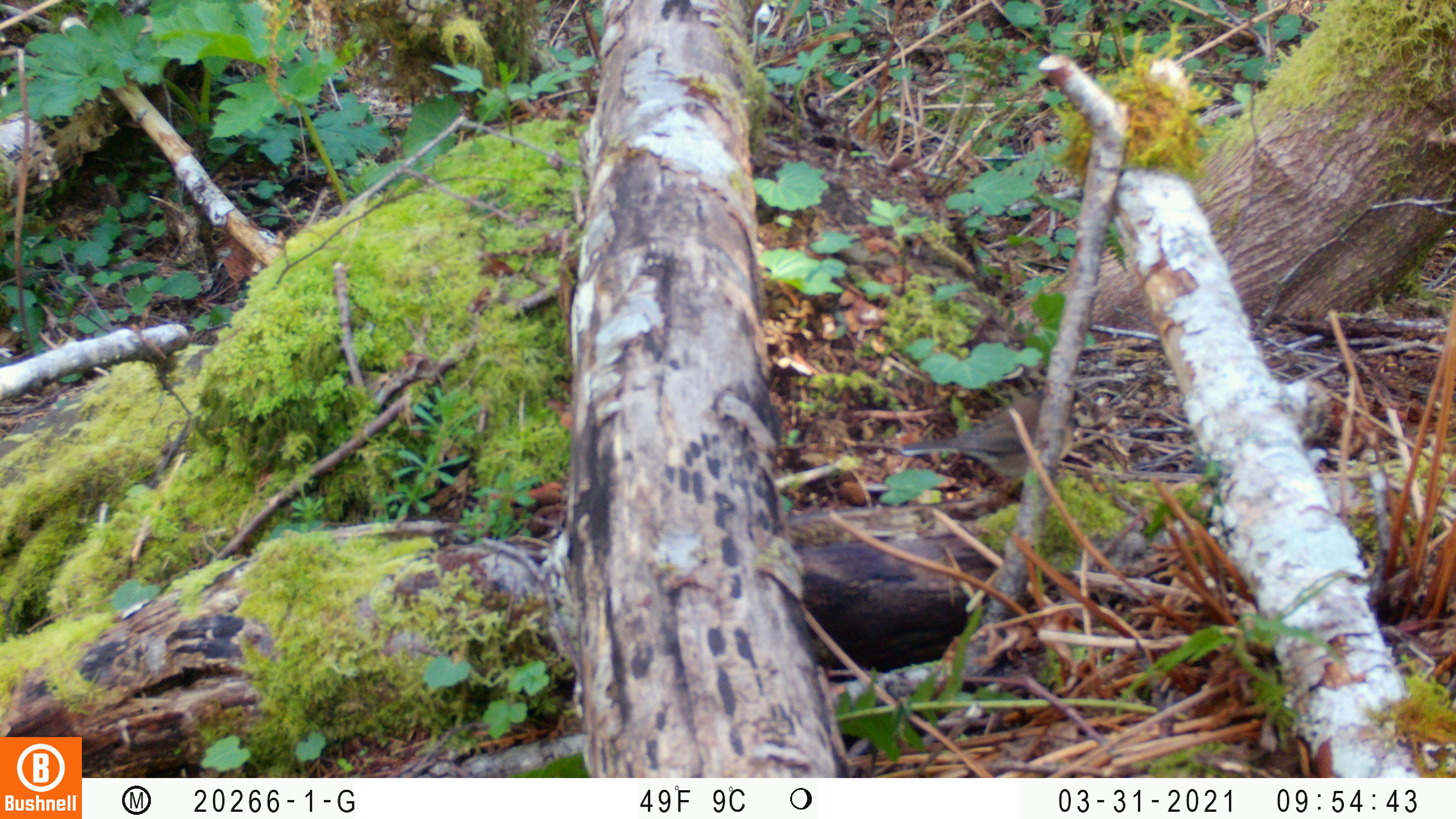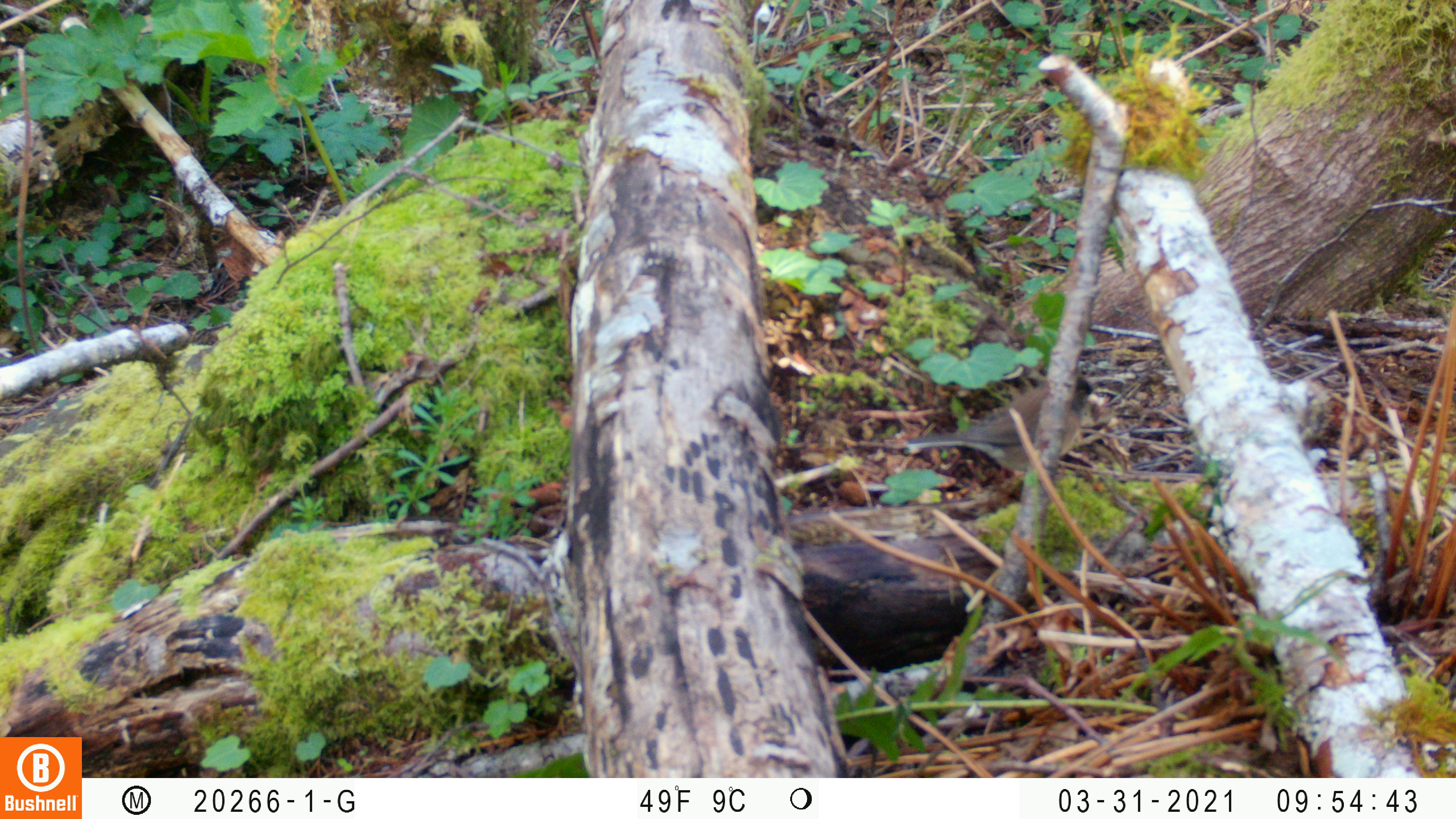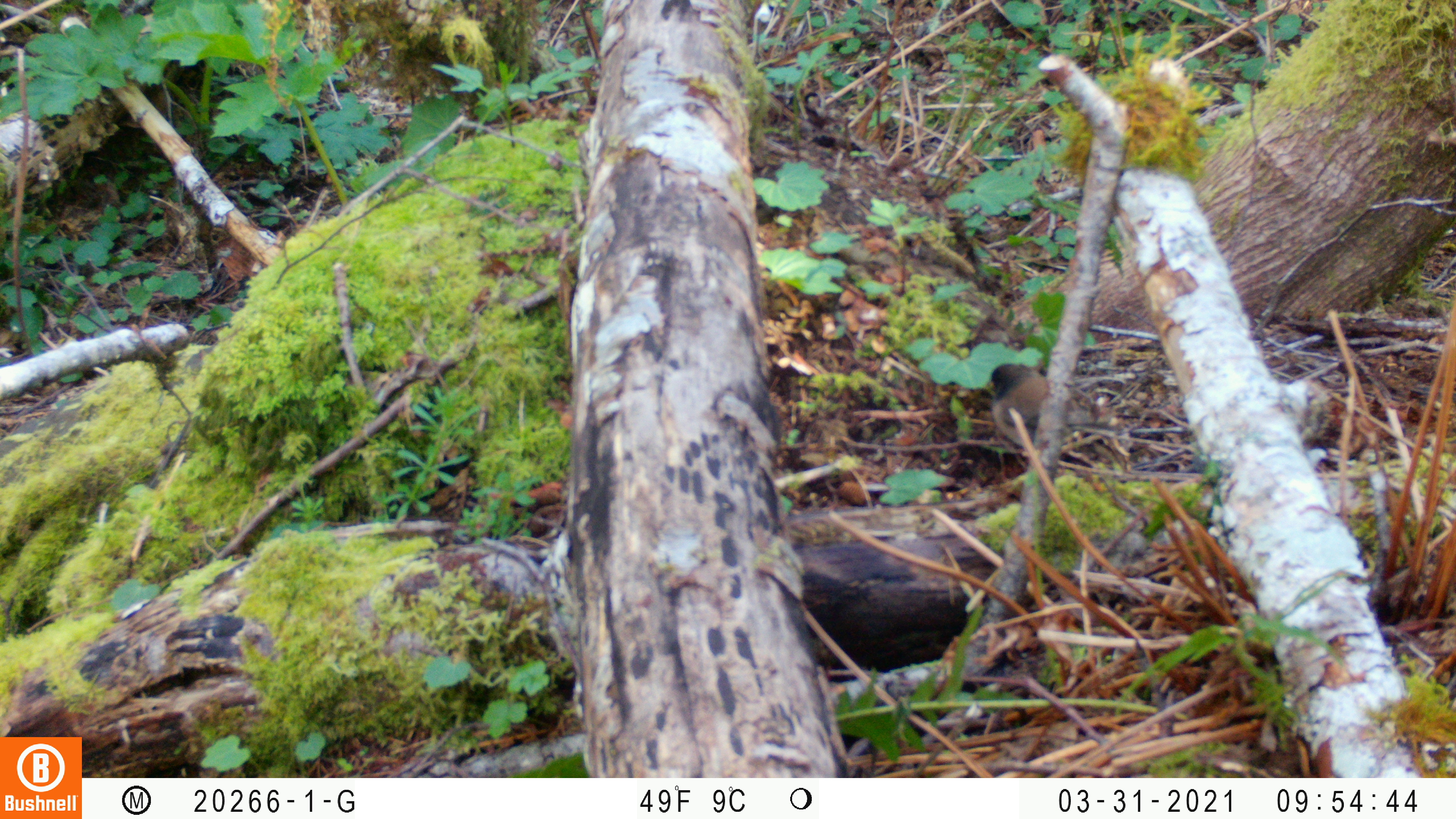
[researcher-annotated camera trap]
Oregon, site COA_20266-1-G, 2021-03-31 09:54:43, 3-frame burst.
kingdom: Animalia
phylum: Chordata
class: Aves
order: Passeriformes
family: Passerellidae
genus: Junco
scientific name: Junco hyemalis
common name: dark-eyed junco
Dark-eyed junco (Junco hyemalis).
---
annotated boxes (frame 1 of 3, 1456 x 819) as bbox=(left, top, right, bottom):
dark-eyed junco: bbox=(884, 334, 1125, 526)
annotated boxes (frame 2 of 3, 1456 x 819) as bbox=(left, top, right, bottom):
dark-eyed junco: bbox=(900, 356, 1120, 518)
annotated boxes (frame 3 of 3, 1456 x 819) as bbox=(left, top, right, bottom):
dark-eyed junco: bbox=(969, 339, 1116, 485)